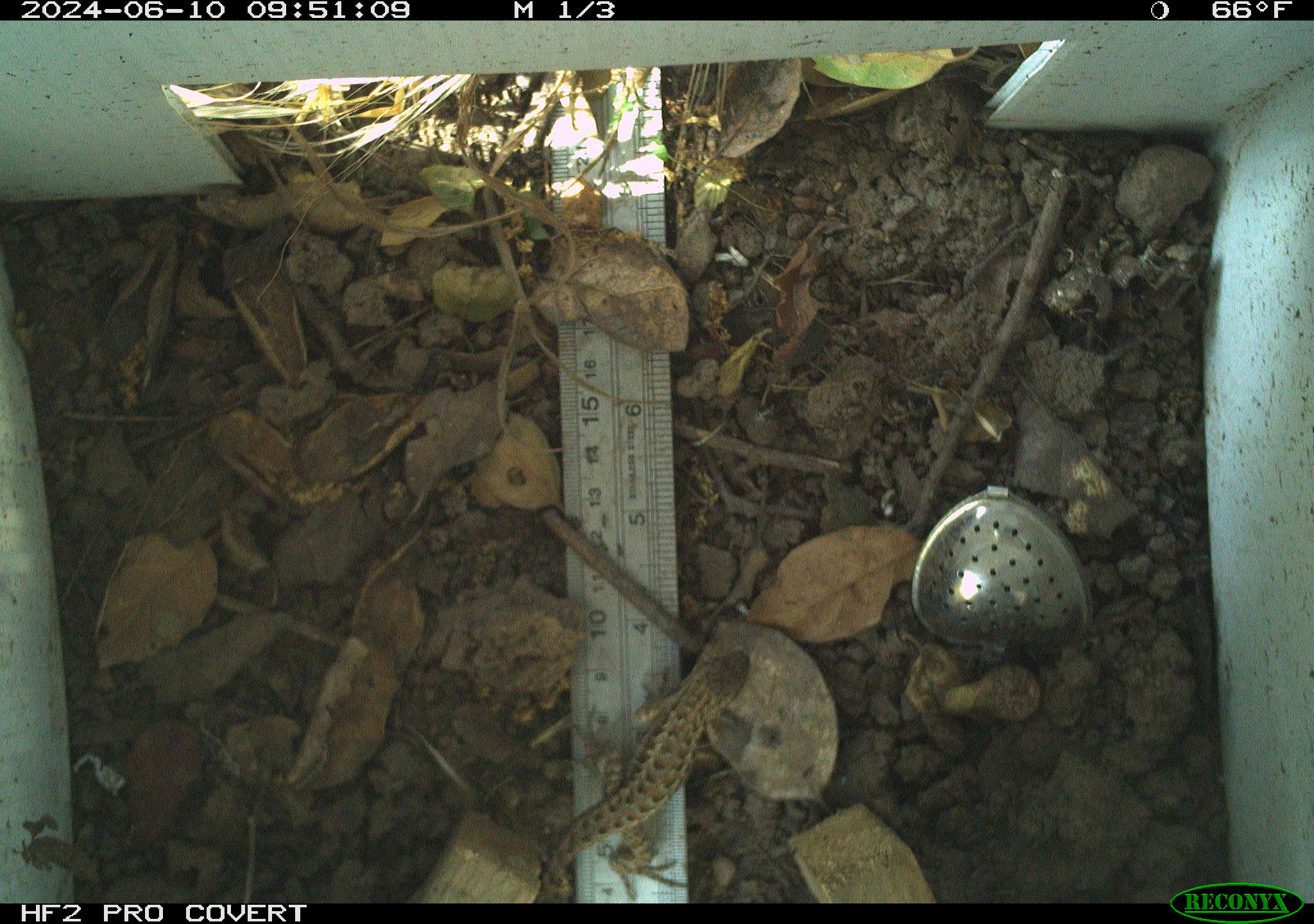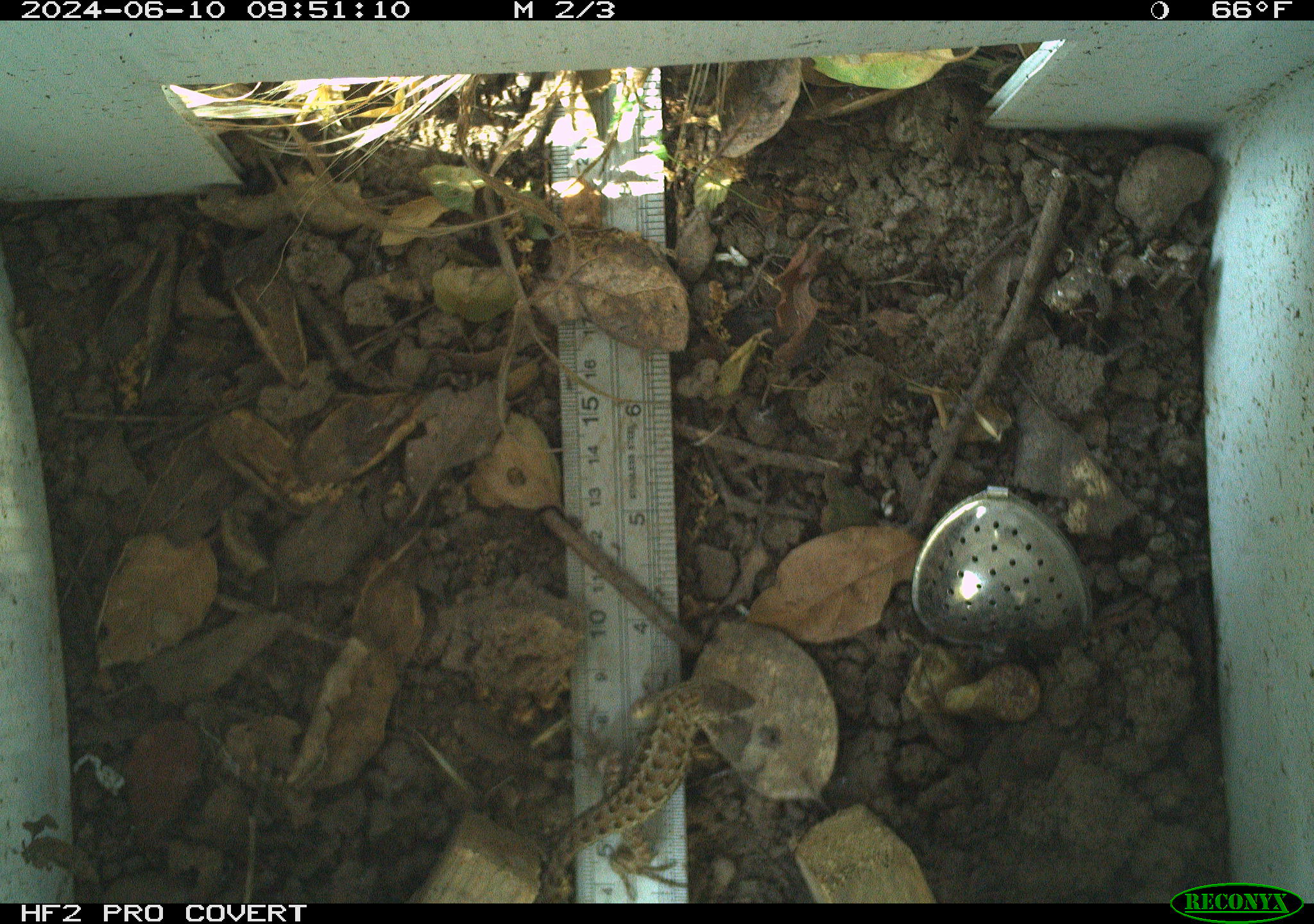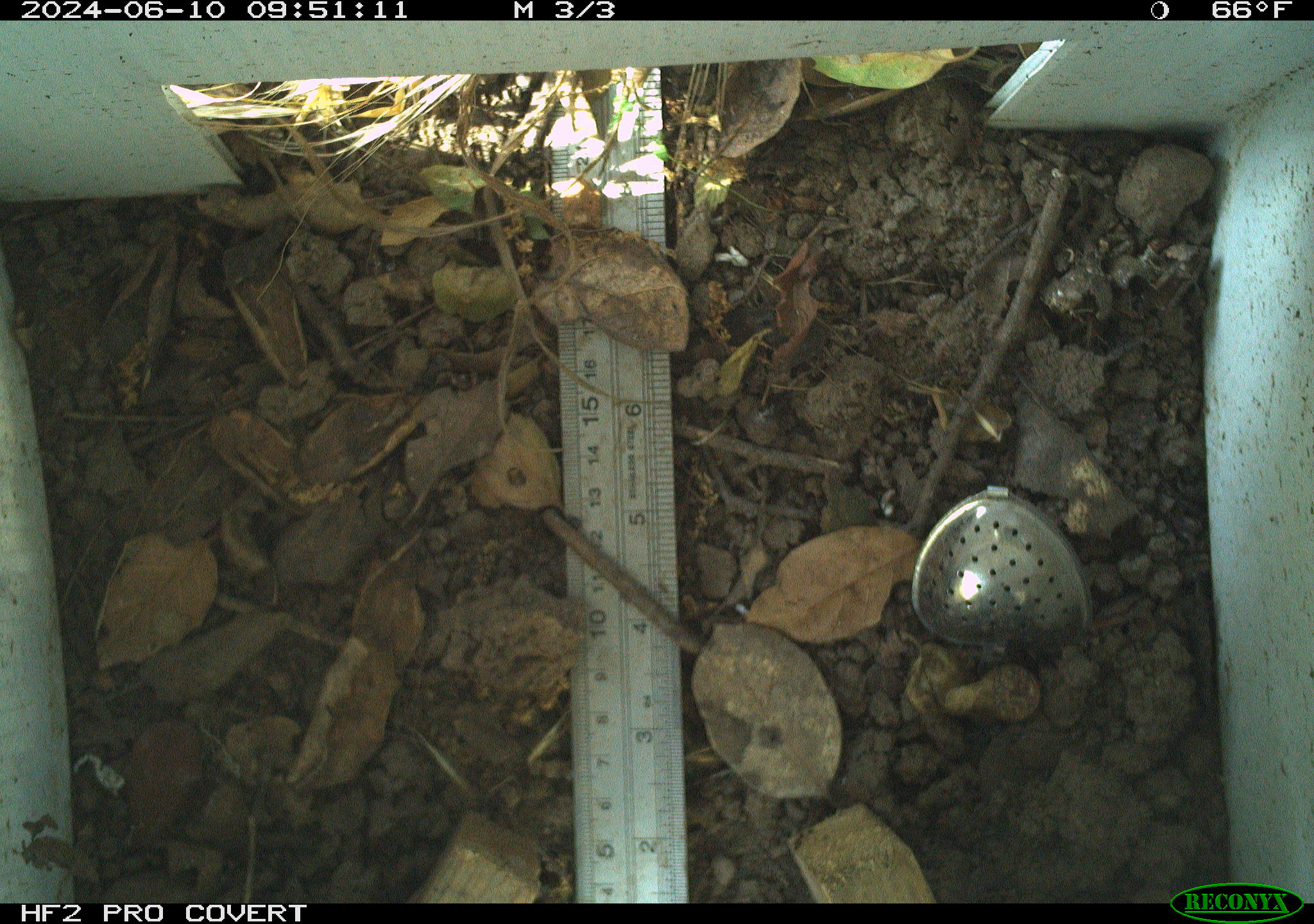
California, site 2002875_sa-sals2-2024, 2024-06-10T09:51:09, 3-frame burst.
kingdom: Animalia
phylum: Chordata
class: Reptilia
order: Squamata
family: Phrynosomatidae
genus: Sceloporus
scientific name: Sceloporus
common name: spiny lizards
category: sceloporus species